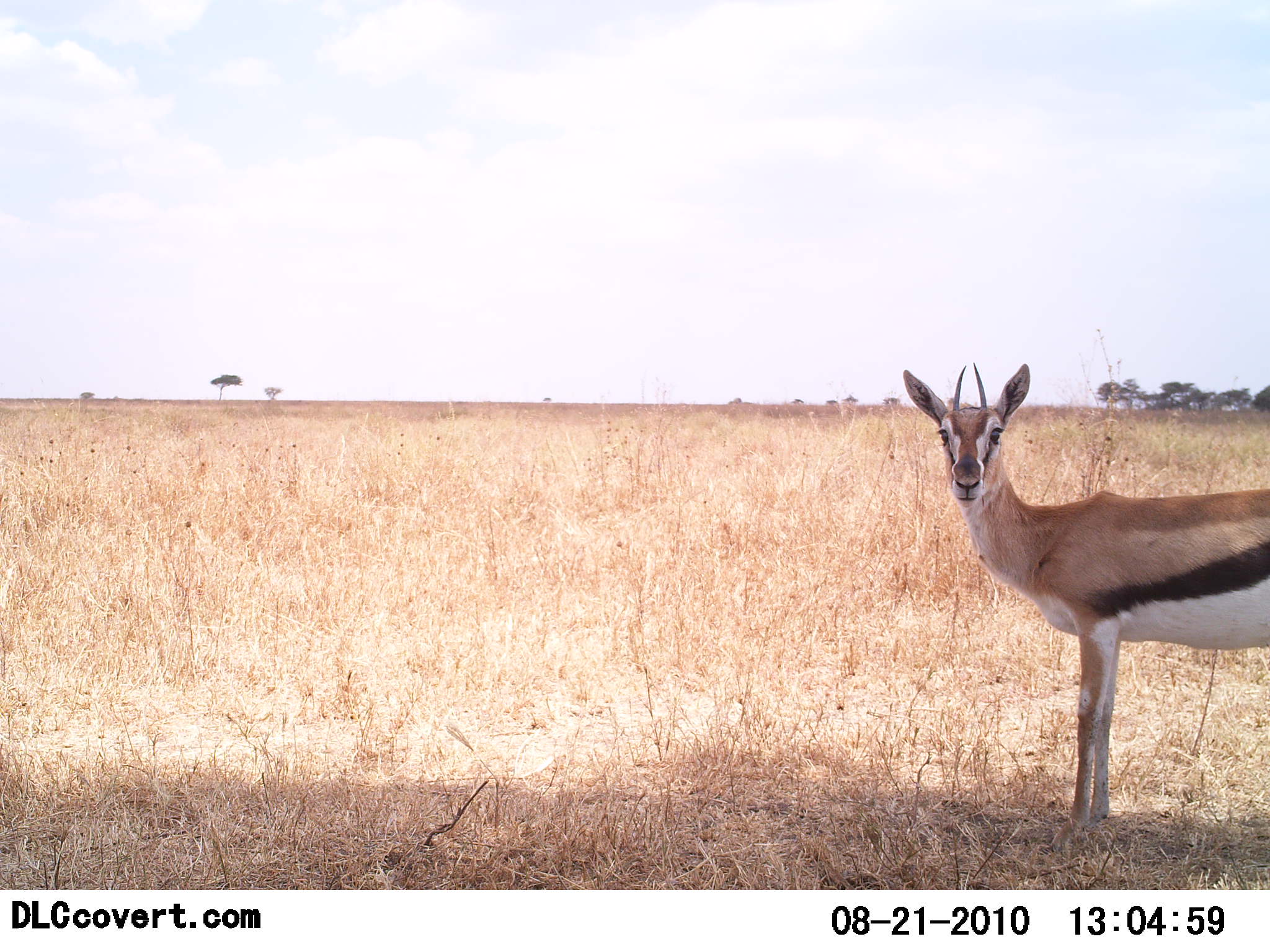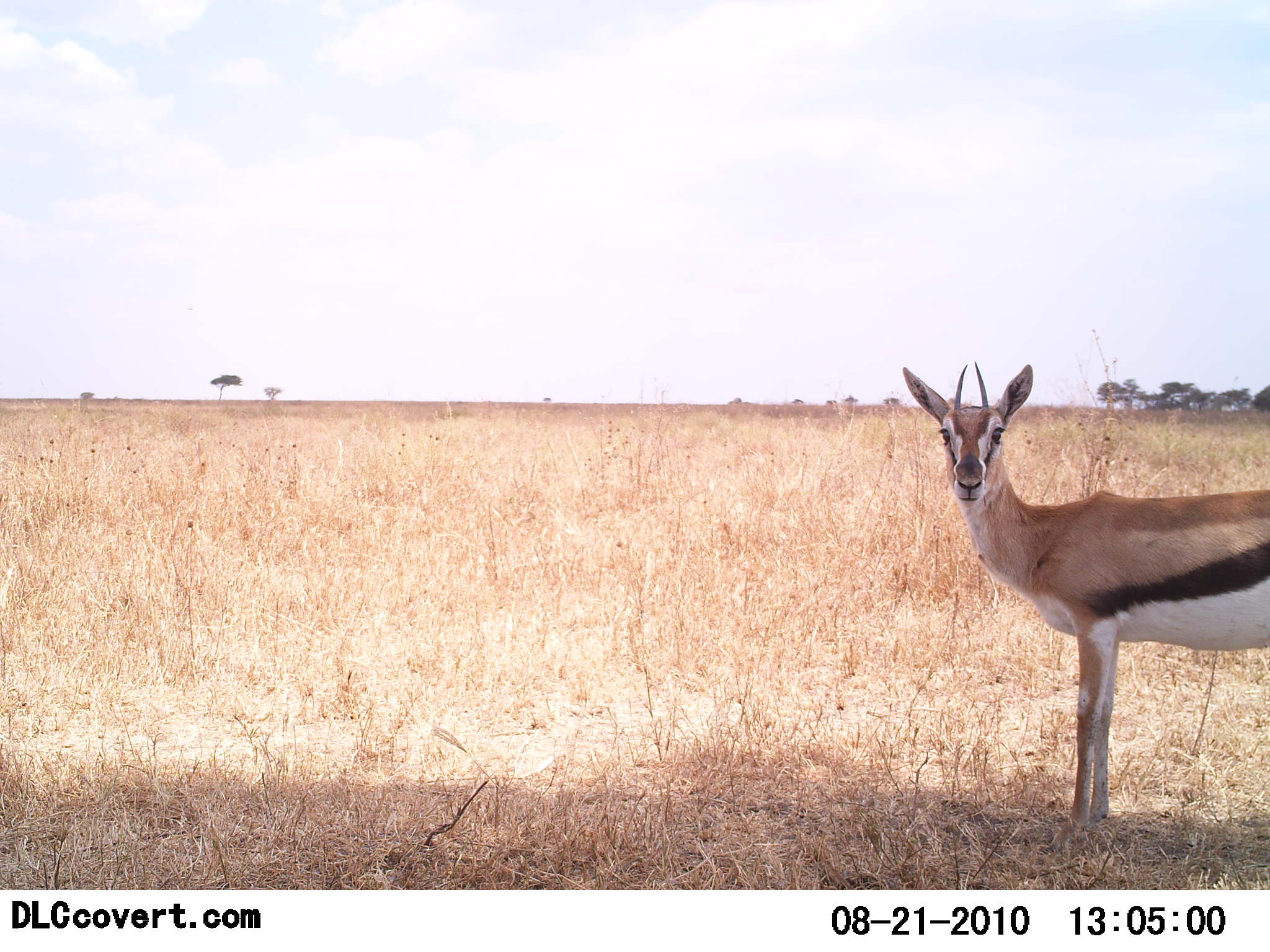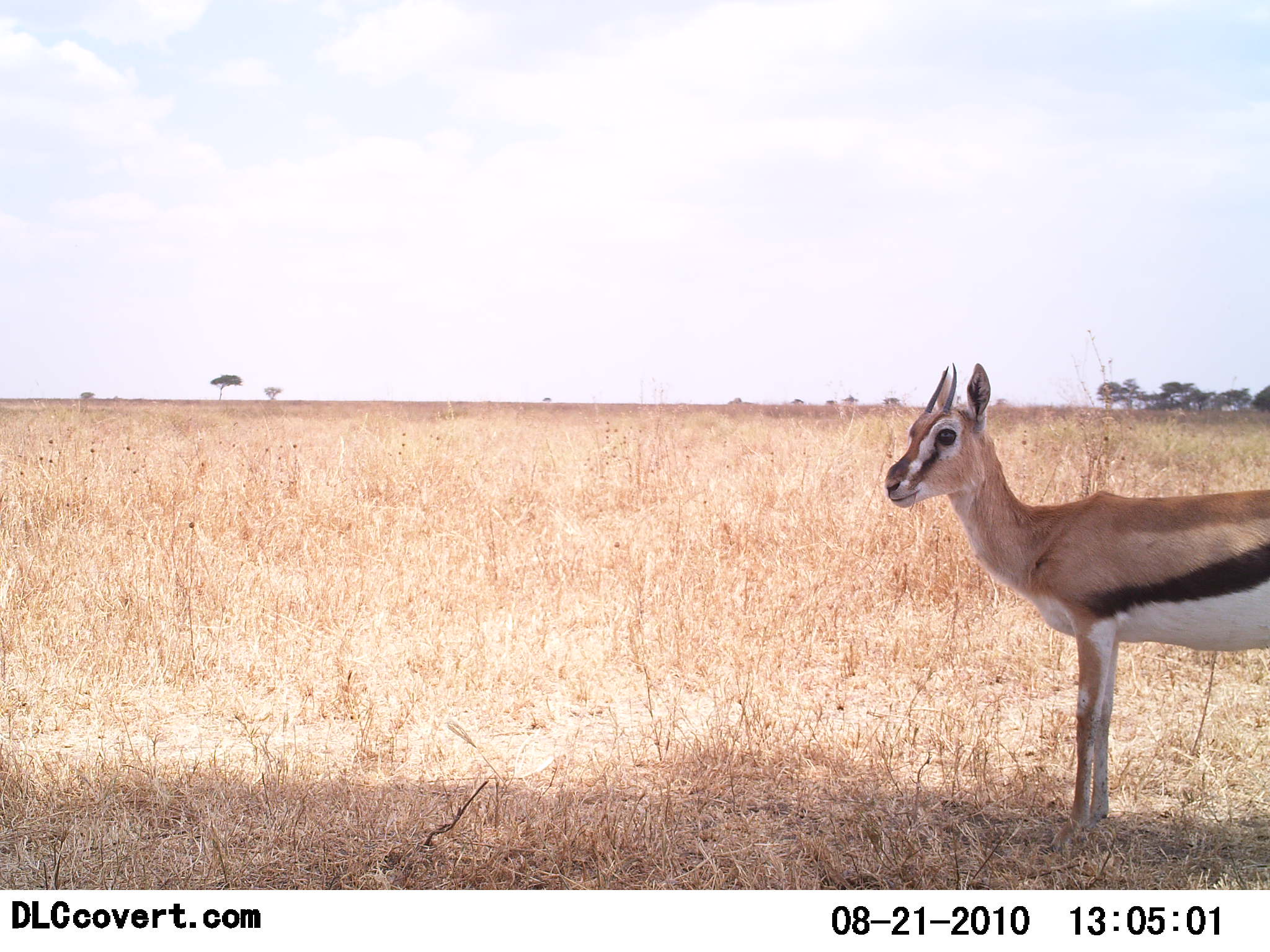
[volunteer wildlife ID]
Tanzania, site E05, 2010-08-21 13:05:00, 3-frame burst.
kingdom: Animalia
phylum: Chordata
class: Mammalia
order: Artiodactyla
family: Bovidae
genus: Eudorcas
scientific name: Eudorcas thomsonii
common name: thomson's gazelle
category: gazellethomsons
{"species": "gazellethomsons (thomson's gazelle) (Eudorcas thomsonii)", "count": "1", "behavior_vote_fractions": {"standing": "100%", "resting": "0%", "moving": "0%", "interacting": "0%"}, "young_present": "0%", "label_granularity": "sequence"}